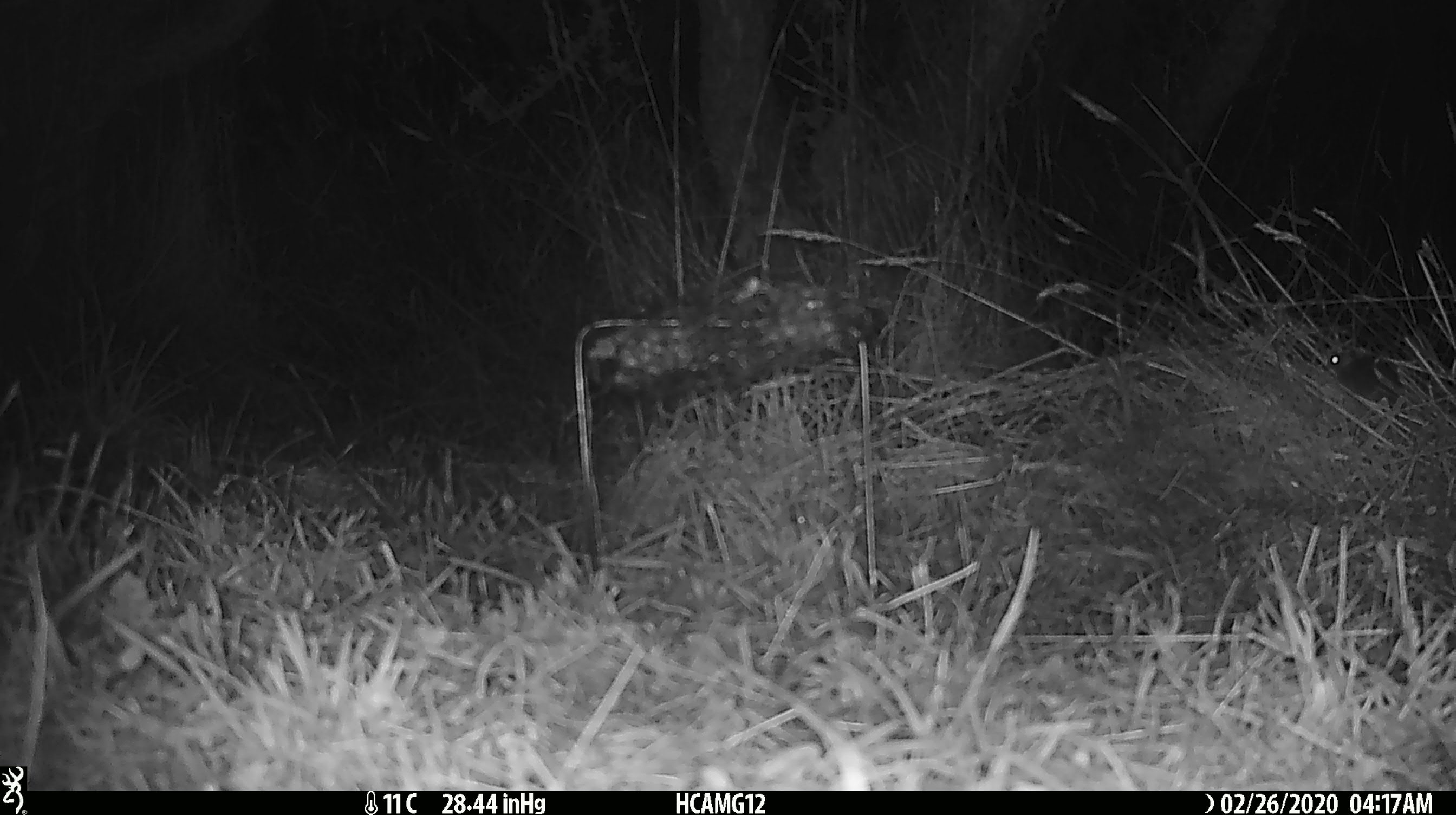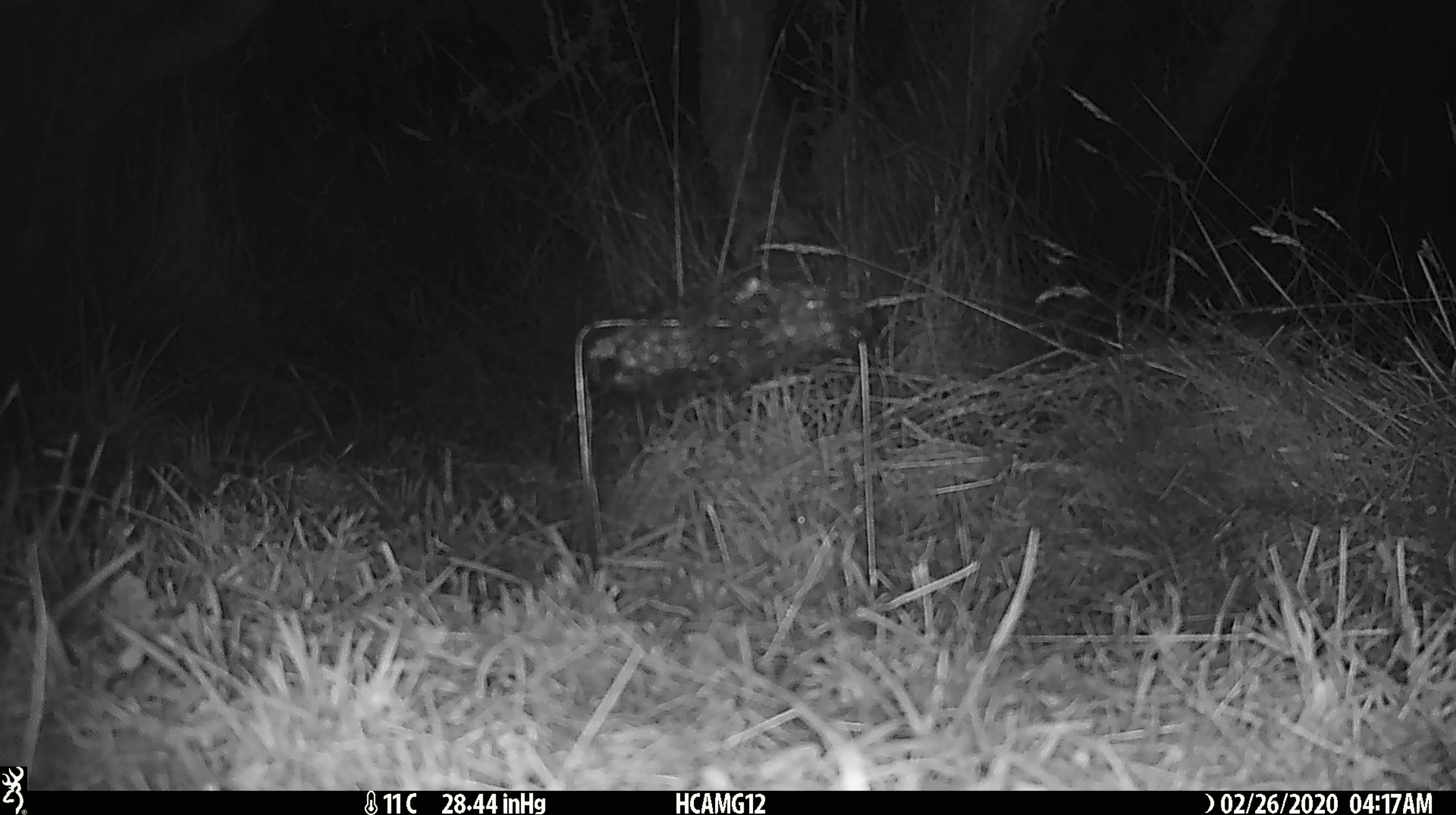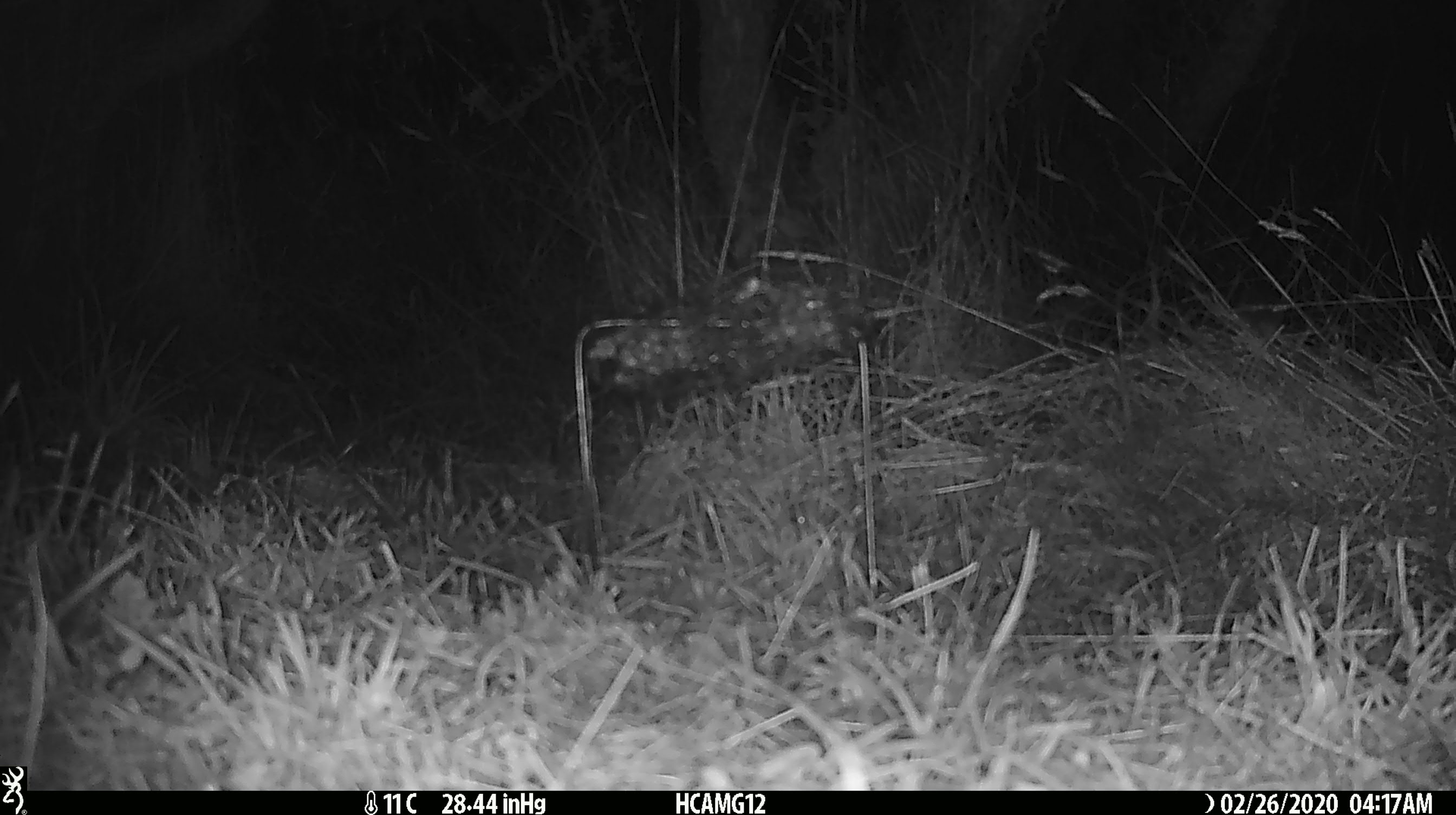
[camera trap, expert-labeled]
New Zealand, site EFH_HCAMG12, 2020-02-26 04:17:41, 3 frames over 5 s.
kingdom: Animalia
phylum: Chordata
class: Mammalia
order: Rodentia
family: Muridae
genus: Mus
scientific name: Mus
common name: mouse